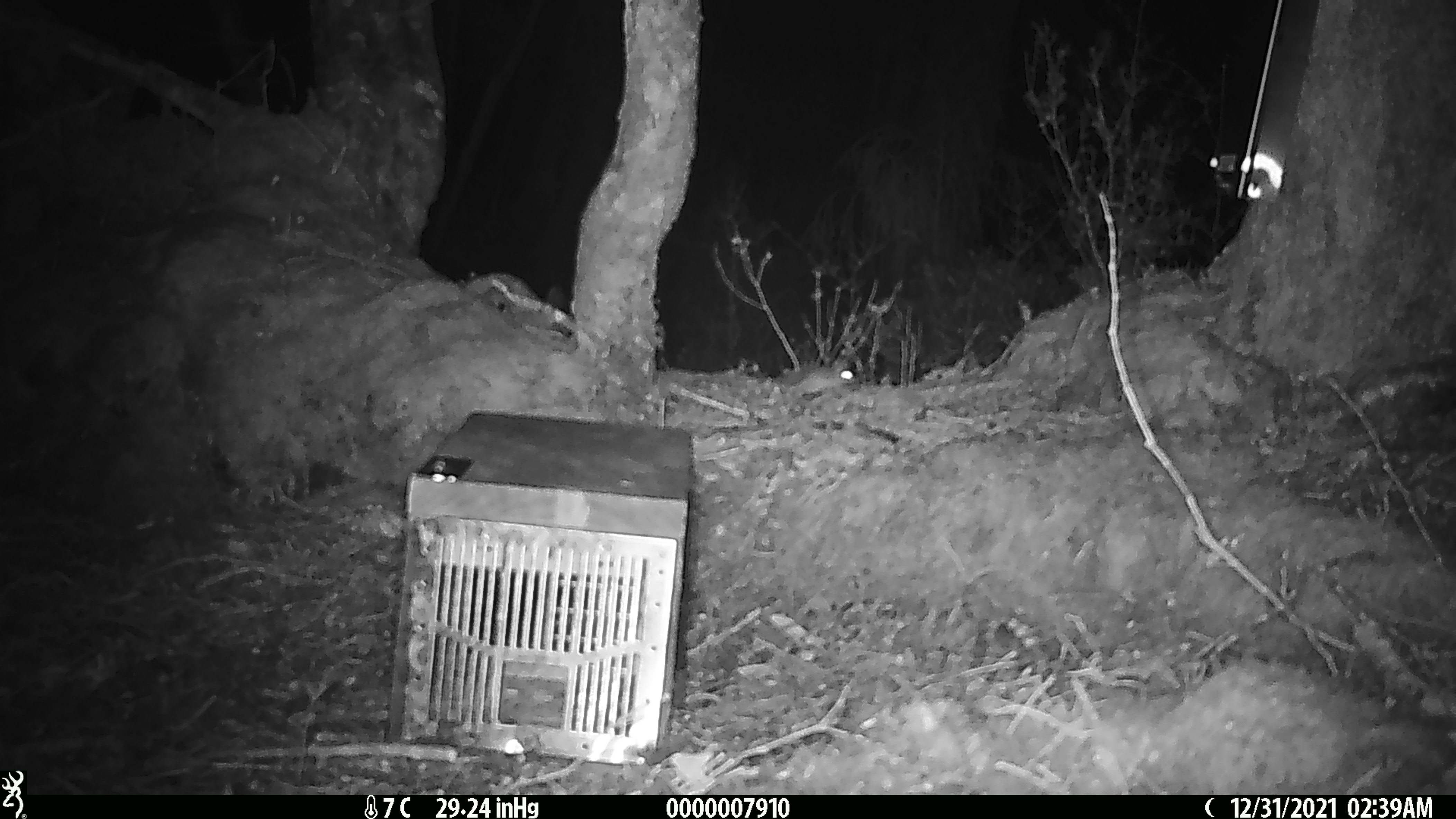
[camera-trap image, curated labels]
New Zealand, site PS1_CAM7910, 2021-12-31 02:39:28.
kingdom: Animalia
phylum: Chordata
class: Mammalia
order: Rodentia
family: Muridae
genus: Mus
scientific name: Mus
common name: mouse